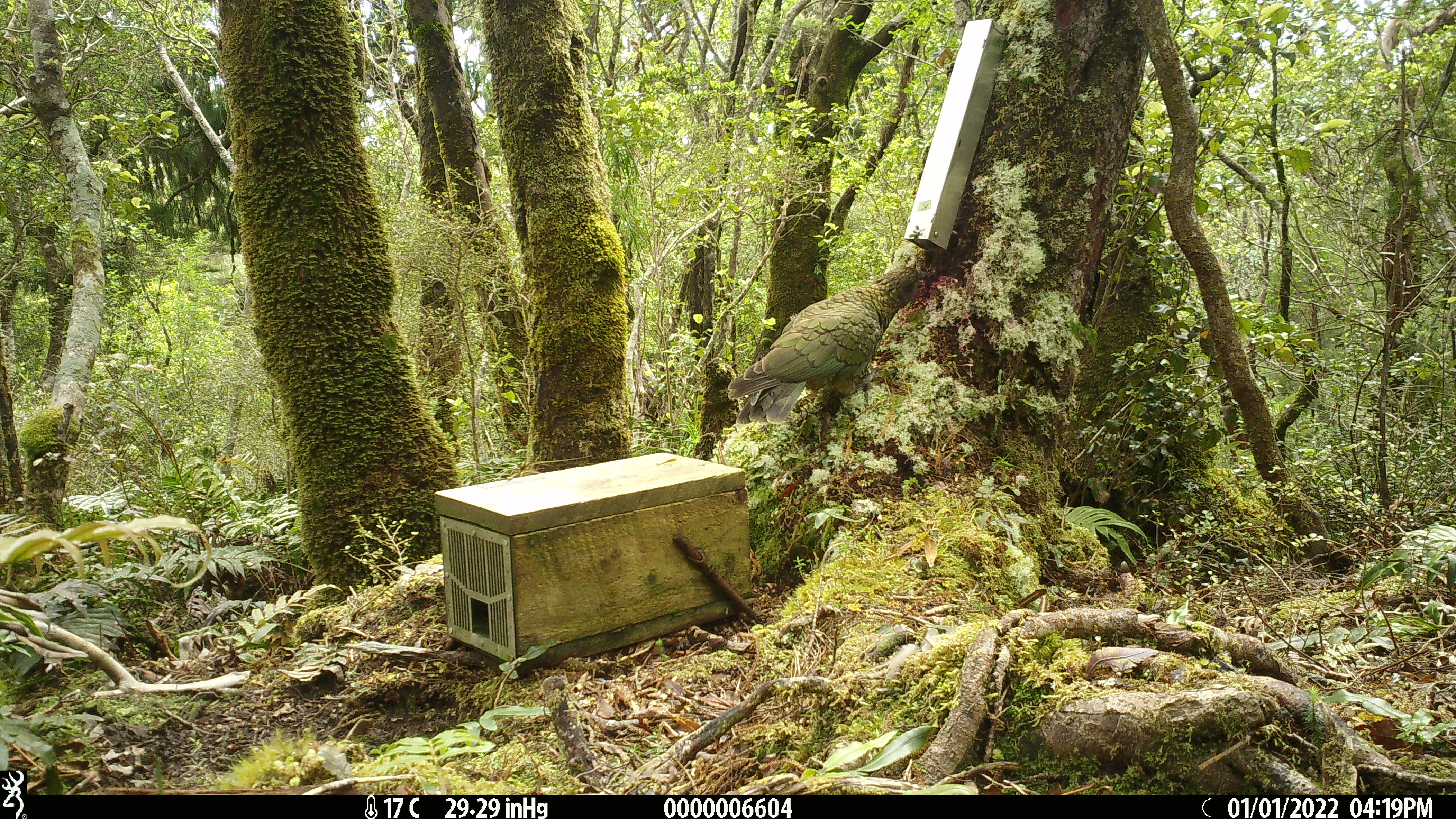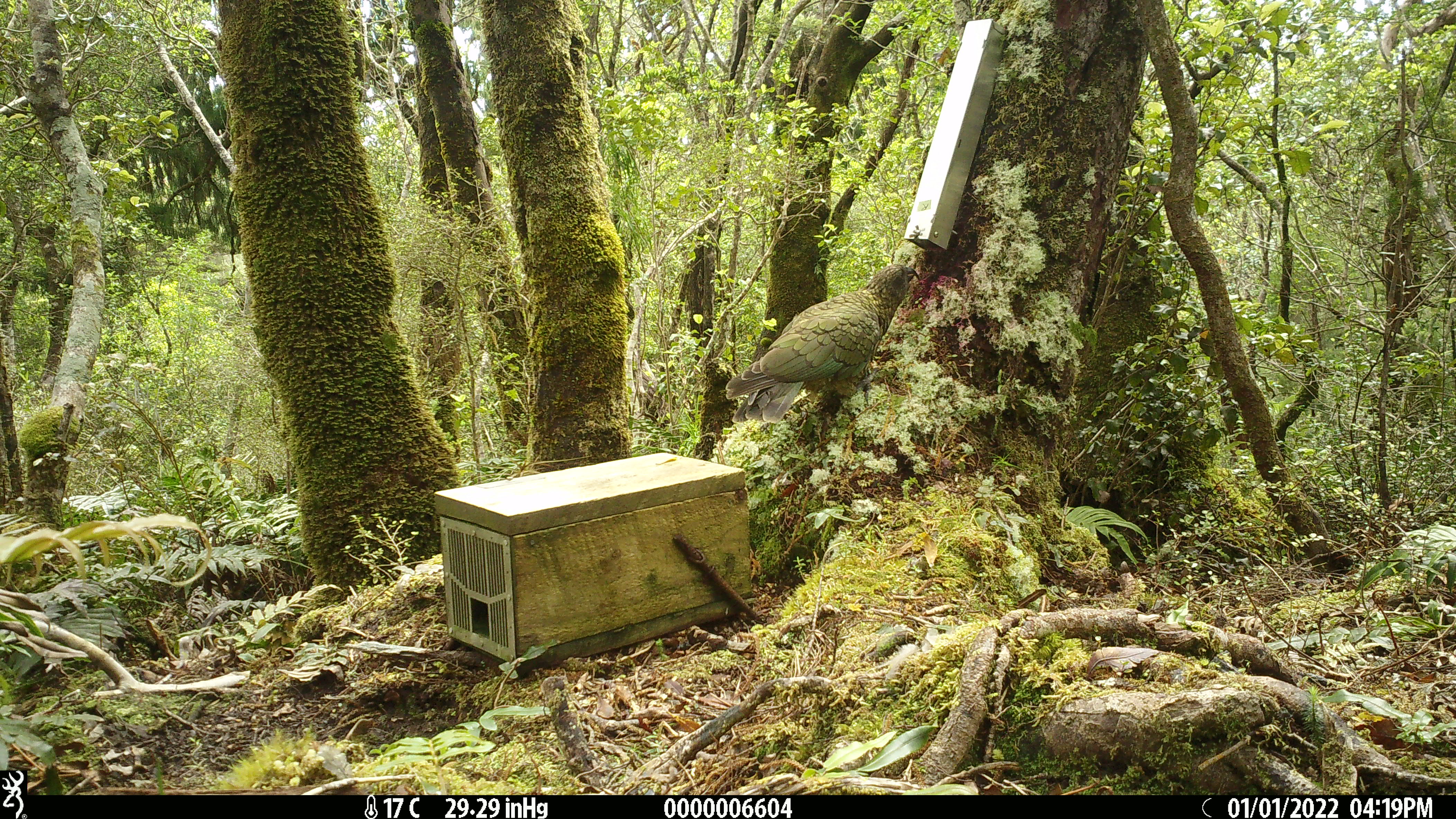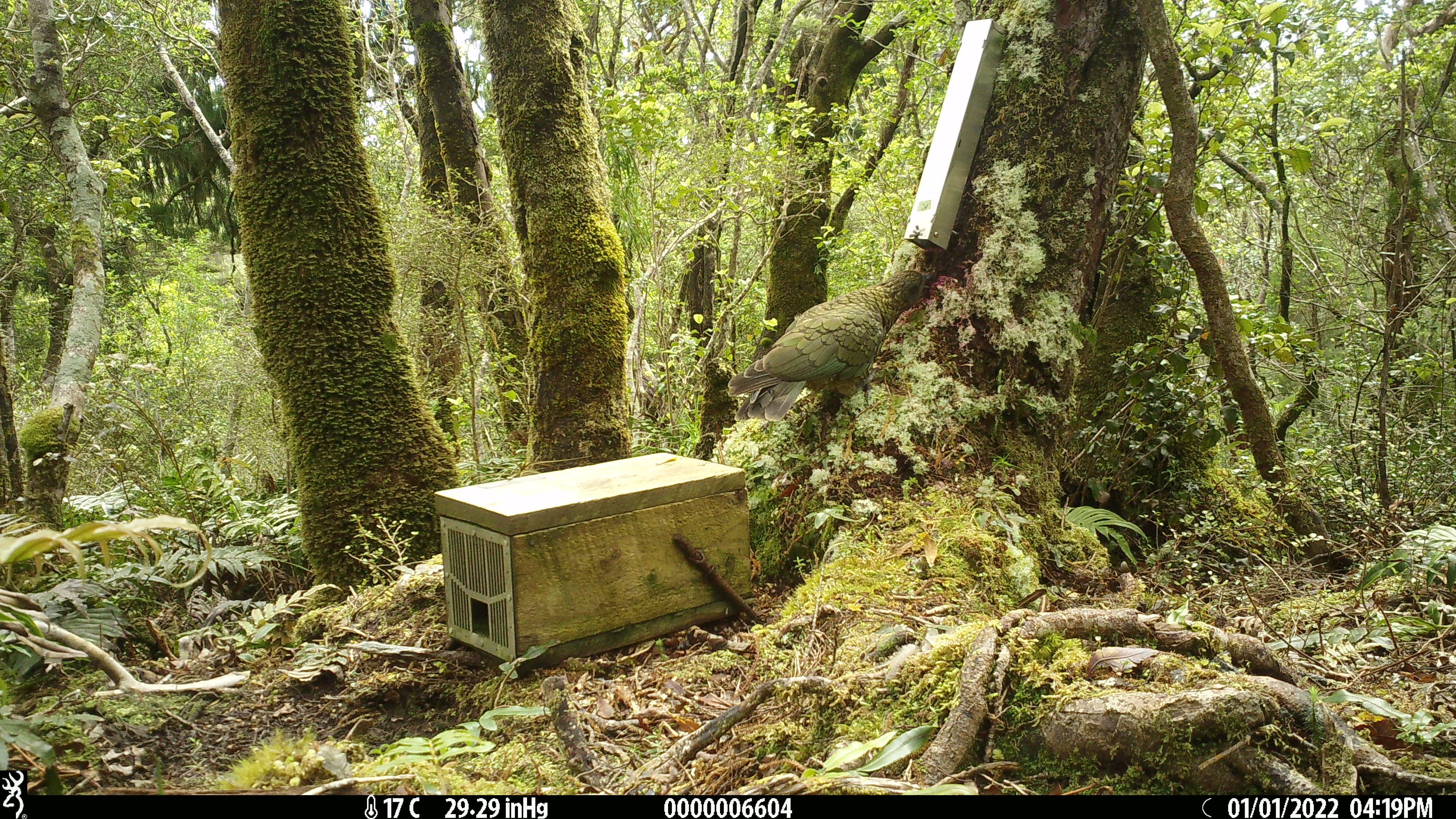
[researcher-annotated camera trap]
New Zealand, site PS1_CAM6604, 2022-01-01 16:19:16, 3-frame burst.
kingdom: Animalia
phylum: Chordata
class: Aves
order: Psittaciformes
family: Strigopidae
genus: Nestor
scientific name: Nestor notabilis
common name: kea